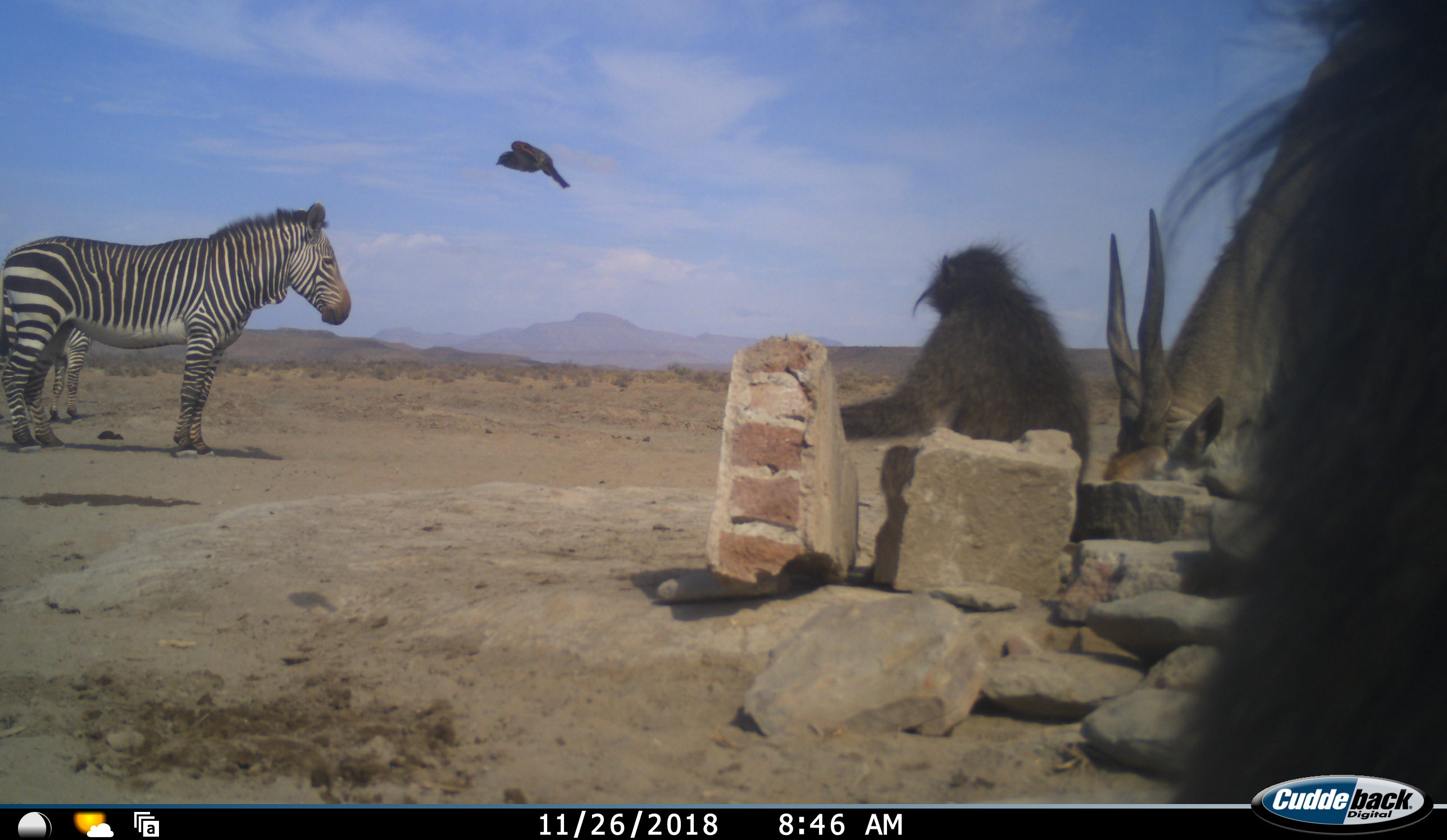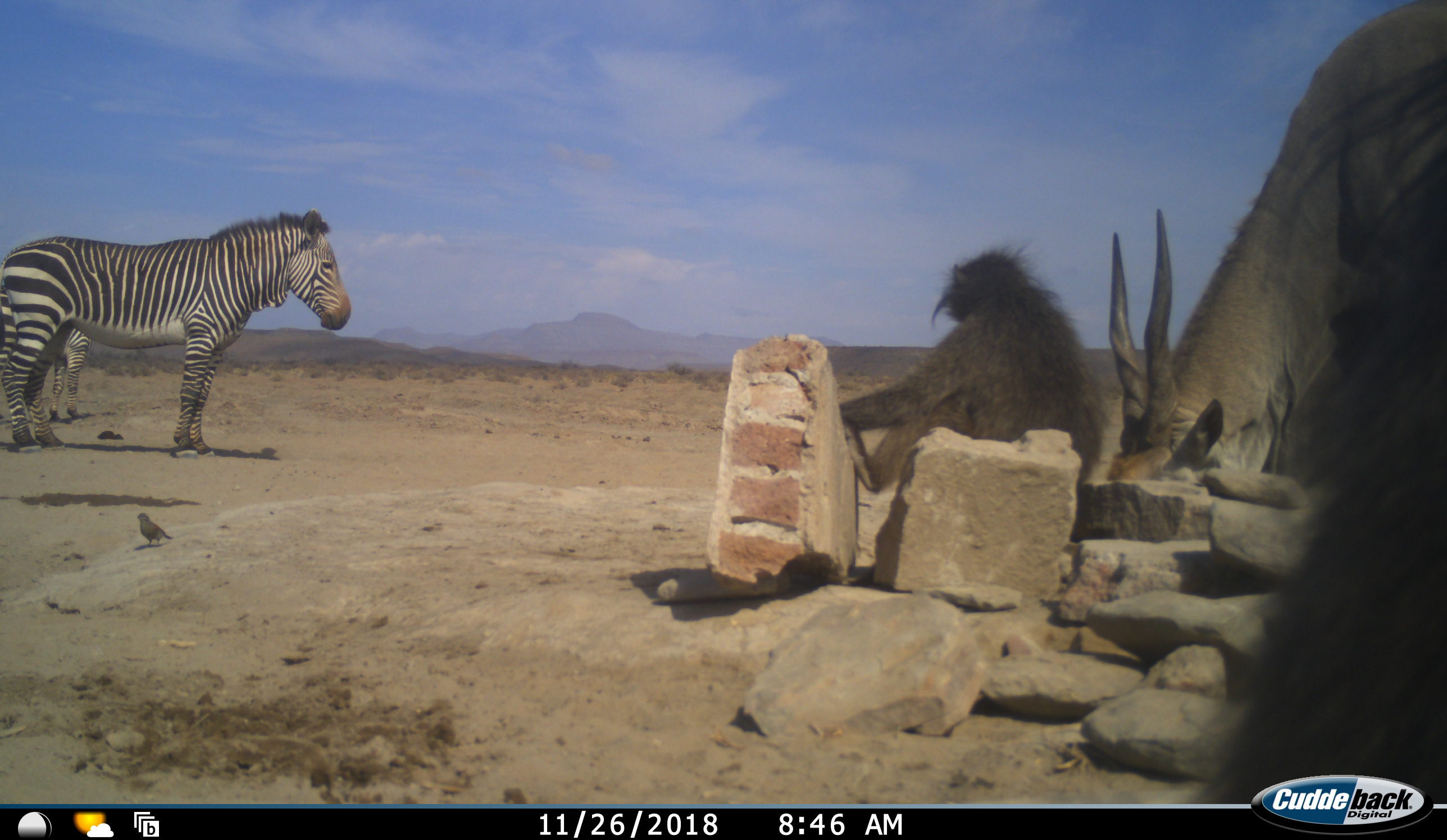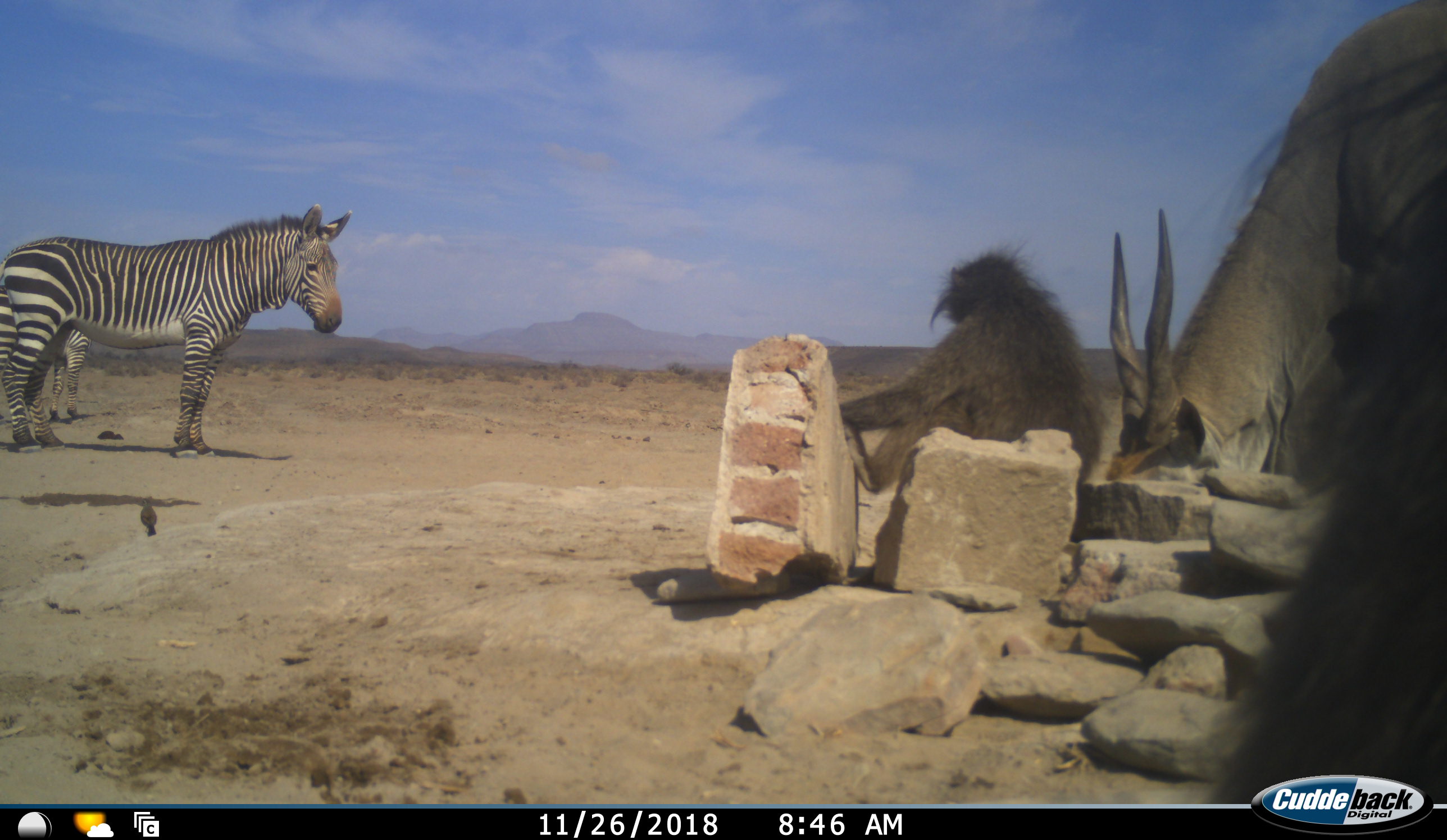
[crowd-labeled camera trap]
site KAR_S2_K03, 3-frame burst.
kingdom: Animalia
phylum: Chordata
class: Mammalia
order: Primates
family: Cercopithecidae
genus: Papio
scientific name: Papio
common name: baboon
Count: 2.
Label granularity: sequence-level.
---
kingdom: Animalia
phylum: Chordata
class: Aves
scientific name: Aves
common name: bird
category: birdother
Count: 1.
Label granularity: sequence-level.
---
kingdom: Animalia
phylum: Chordata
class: Mammalia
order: Artiodactyla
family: Bovidae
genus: Tragelaphus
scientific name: Tragelaphus oryx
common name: eland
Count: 1.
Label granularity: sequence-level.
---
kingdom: Animalia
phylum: Chordata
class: Mammalia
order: Perissodactyla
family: Equidae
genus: Equus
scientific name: Equus zebra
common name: mountain zebra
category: zebramountain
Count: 2.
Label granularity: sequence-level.